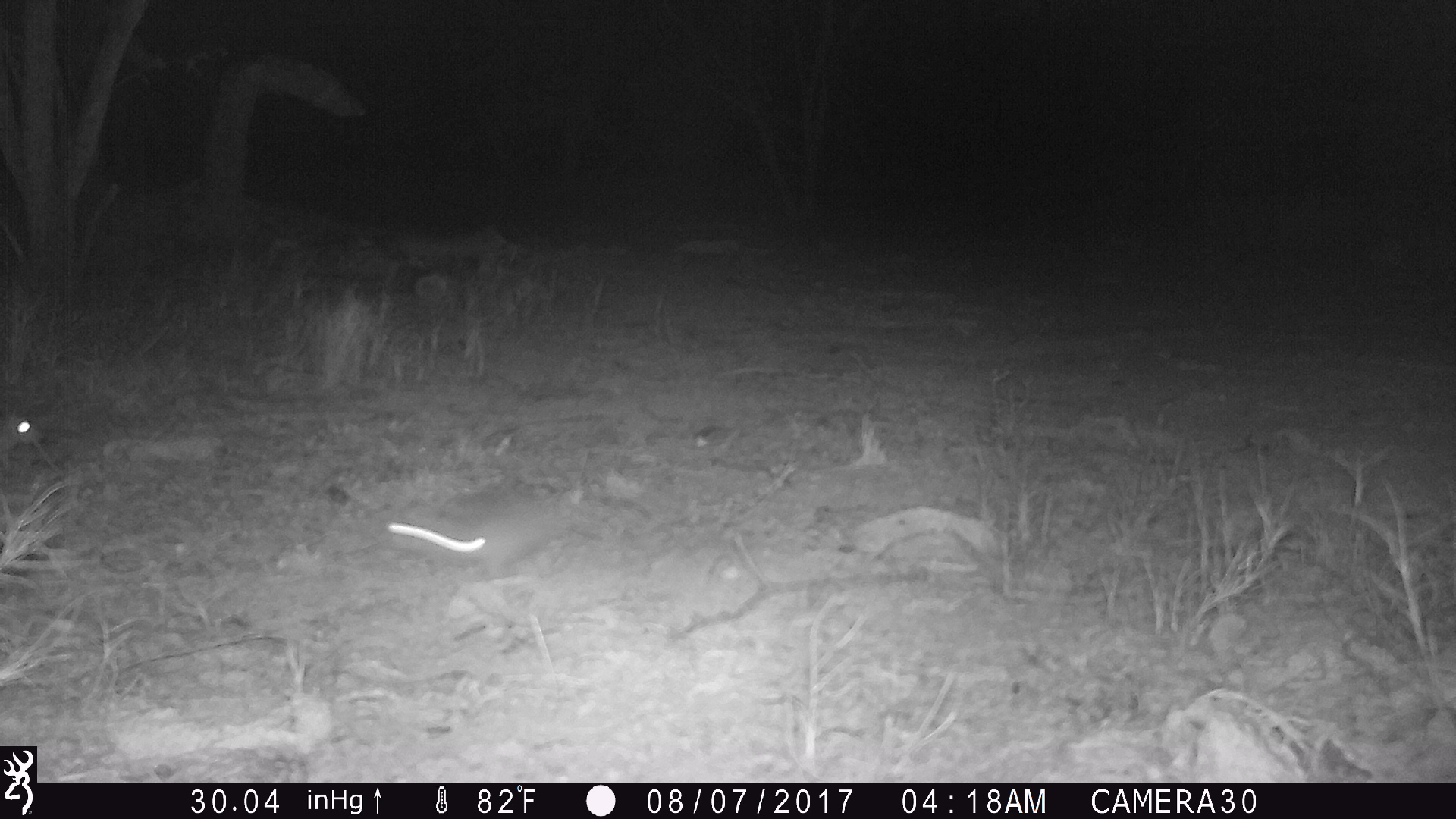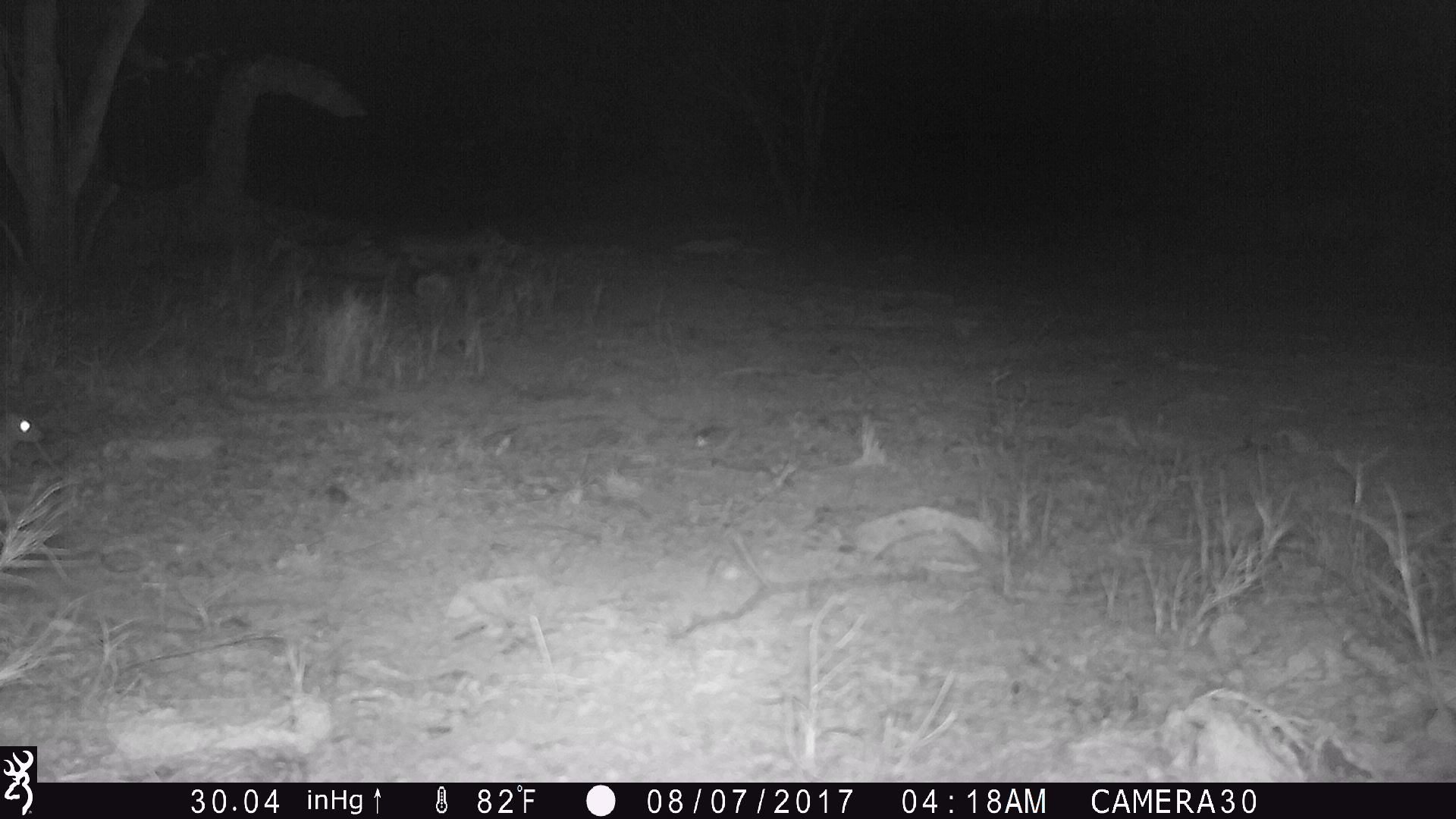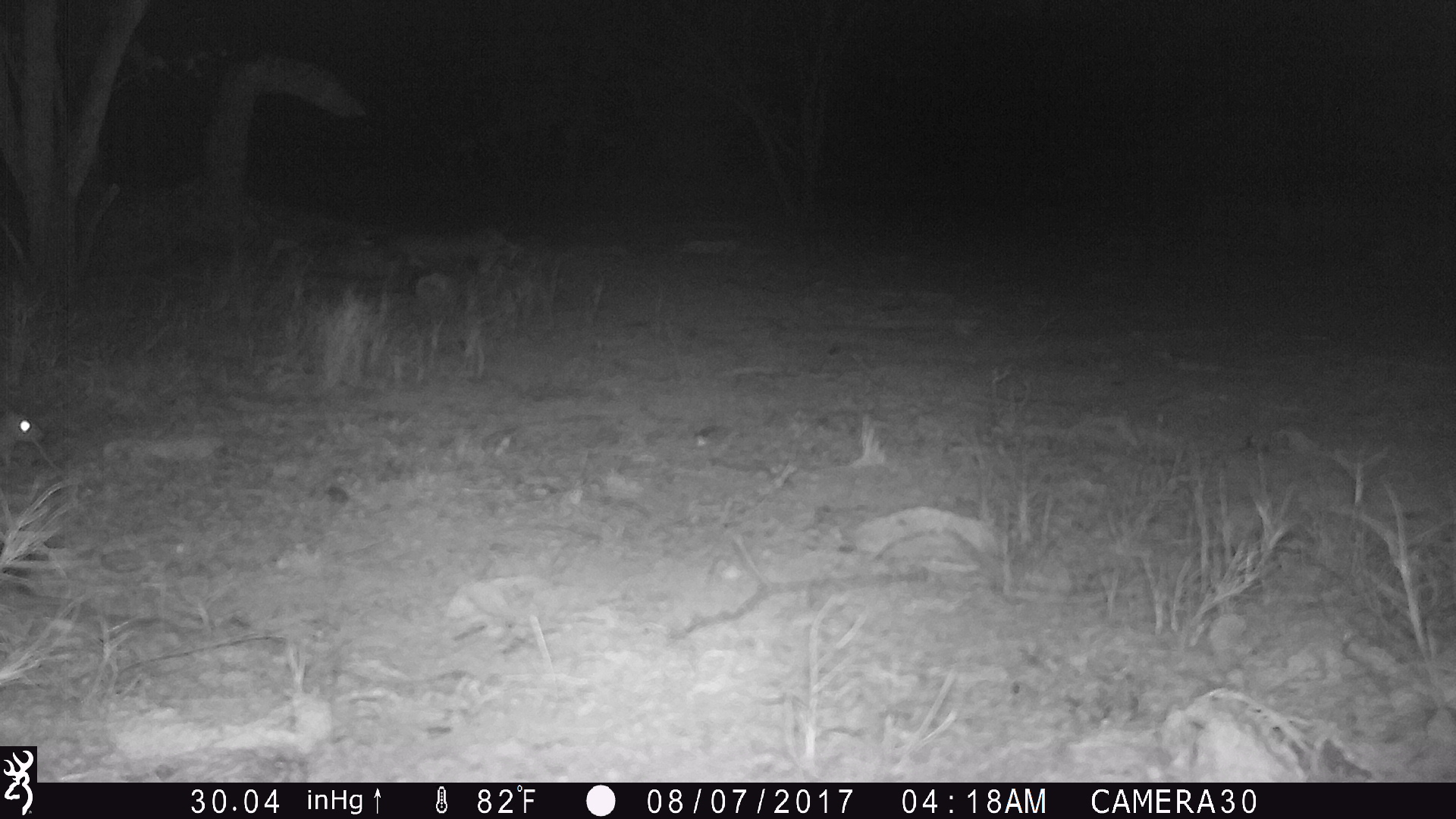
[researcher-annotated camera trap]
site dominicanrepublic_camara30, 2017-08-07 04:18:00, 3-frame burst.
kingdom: Animalia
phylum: Chordata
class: Mammalia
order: Rodentia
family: Muridae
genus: Rattus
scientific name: Rattus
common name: rat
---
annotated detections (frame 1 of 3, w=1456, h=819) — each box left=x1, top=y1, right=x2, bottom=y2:
rat: left=378, top=470, right=581, bottom=588; left=0, top=399, right=67, bottom=473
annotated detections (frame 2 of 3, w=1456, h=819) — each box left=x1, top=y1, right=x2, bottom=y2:
rat: left=0, top=398, right=47, bottom=466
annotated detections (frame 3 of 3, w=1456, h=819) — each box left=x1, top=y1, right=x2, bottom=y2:
rat: left=0, top=400, right=50, bottom=470